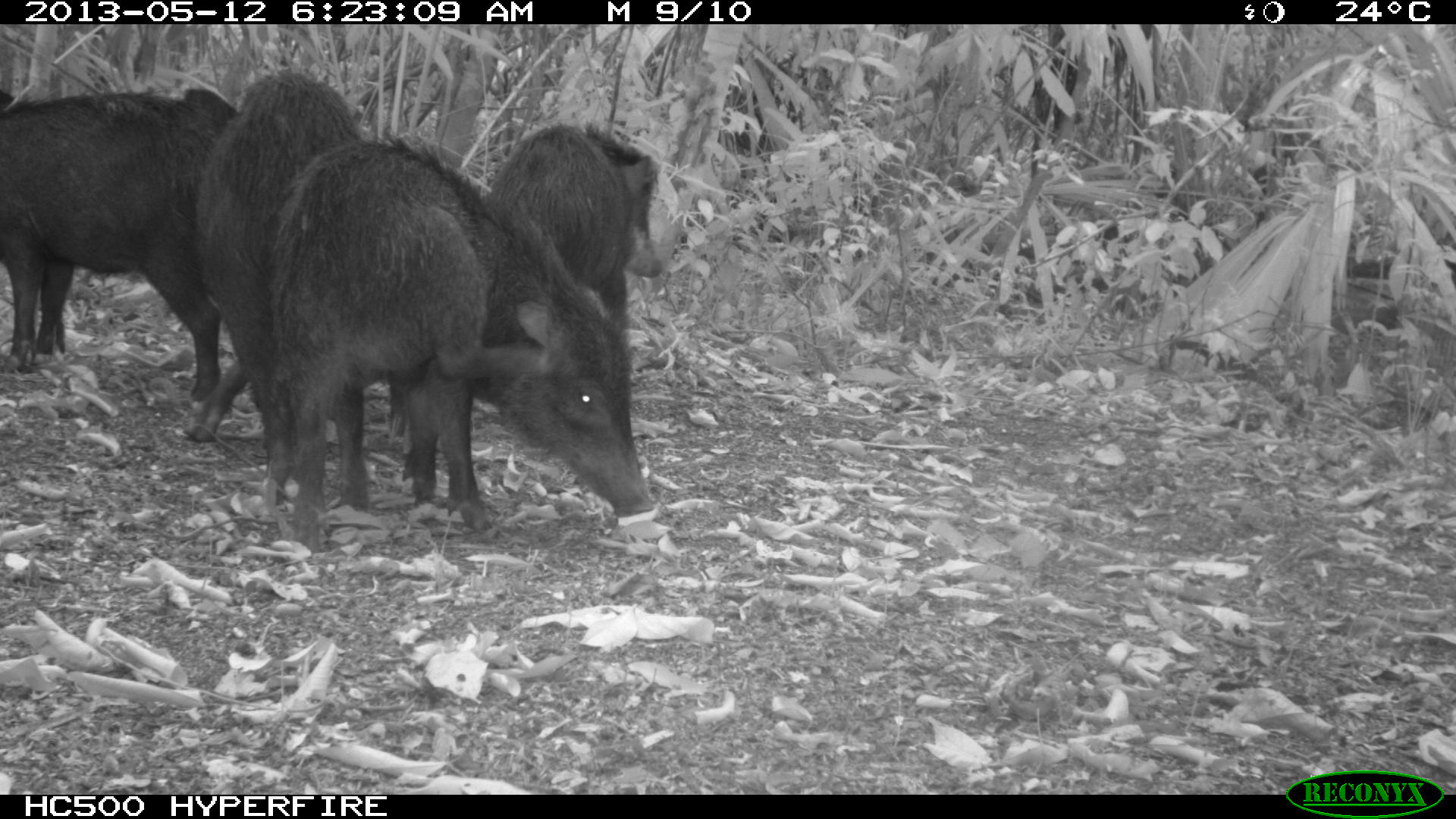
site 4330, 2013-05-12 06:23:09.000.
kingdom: Animalia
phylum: Chordata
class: Mammalia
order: Artiodactyla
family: Tayassuidae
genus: Tayassu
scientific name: Tayassu pecari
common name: white-lipped peccary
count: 5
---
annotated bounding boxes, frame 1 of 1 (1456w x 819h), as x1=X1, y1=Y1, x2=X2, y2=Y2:
tayassu pecari: x1=269, y1=136, x2=655, y2=551; x1=181, y1=68, x2=366, y2=510; x1=0, y1=89, x2=241, y2=400; x1=487, y1=121, x2=657, y2=322